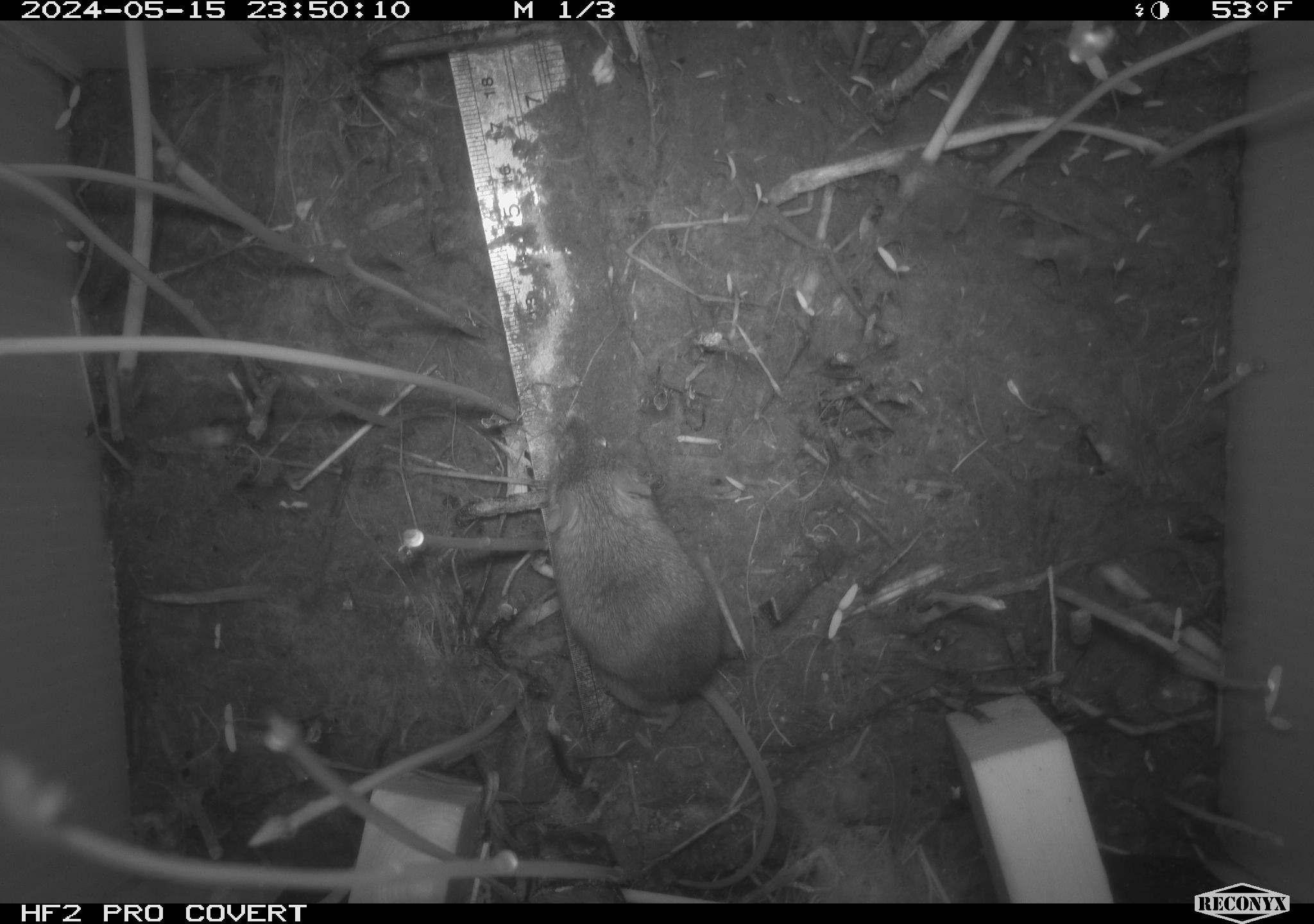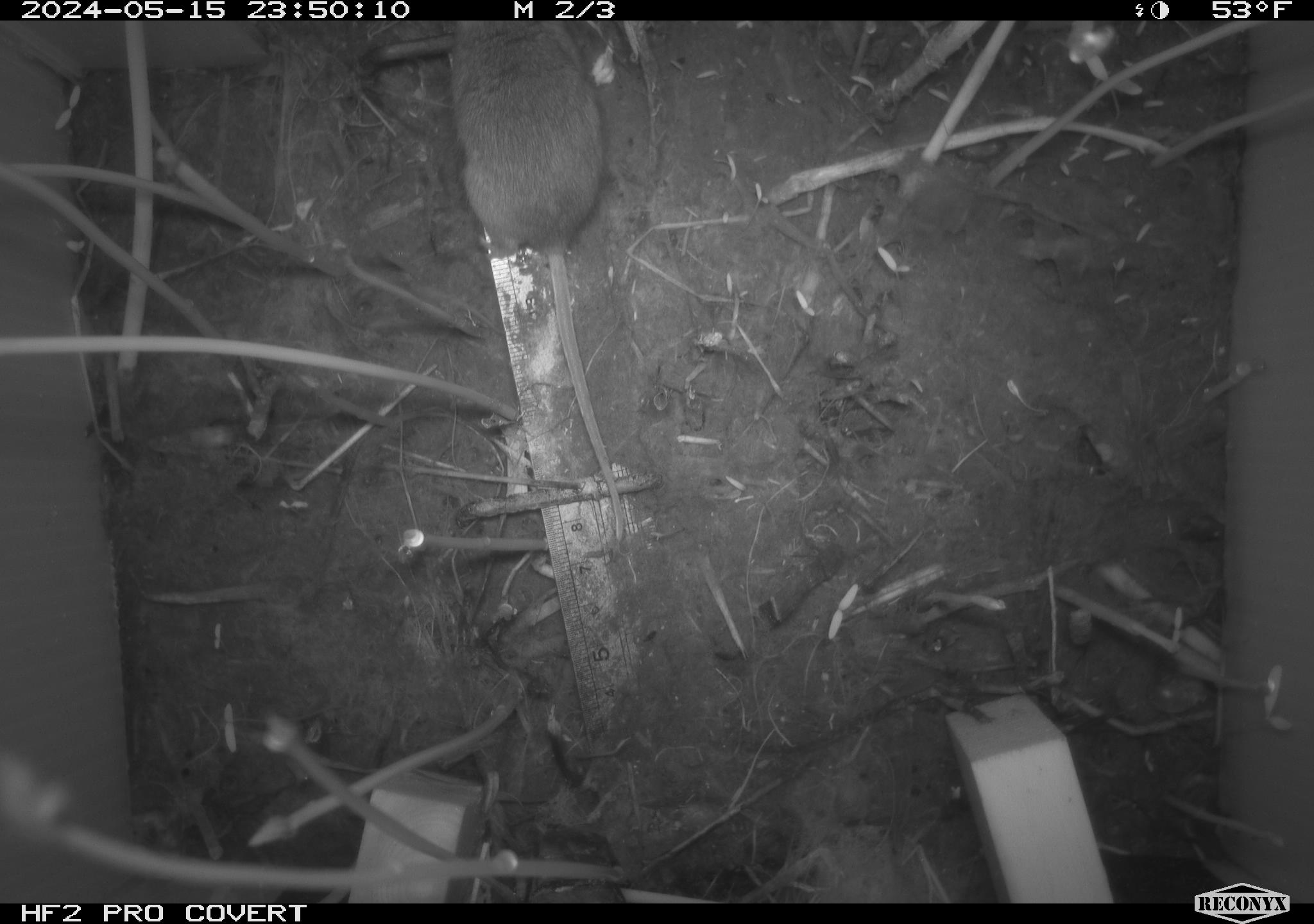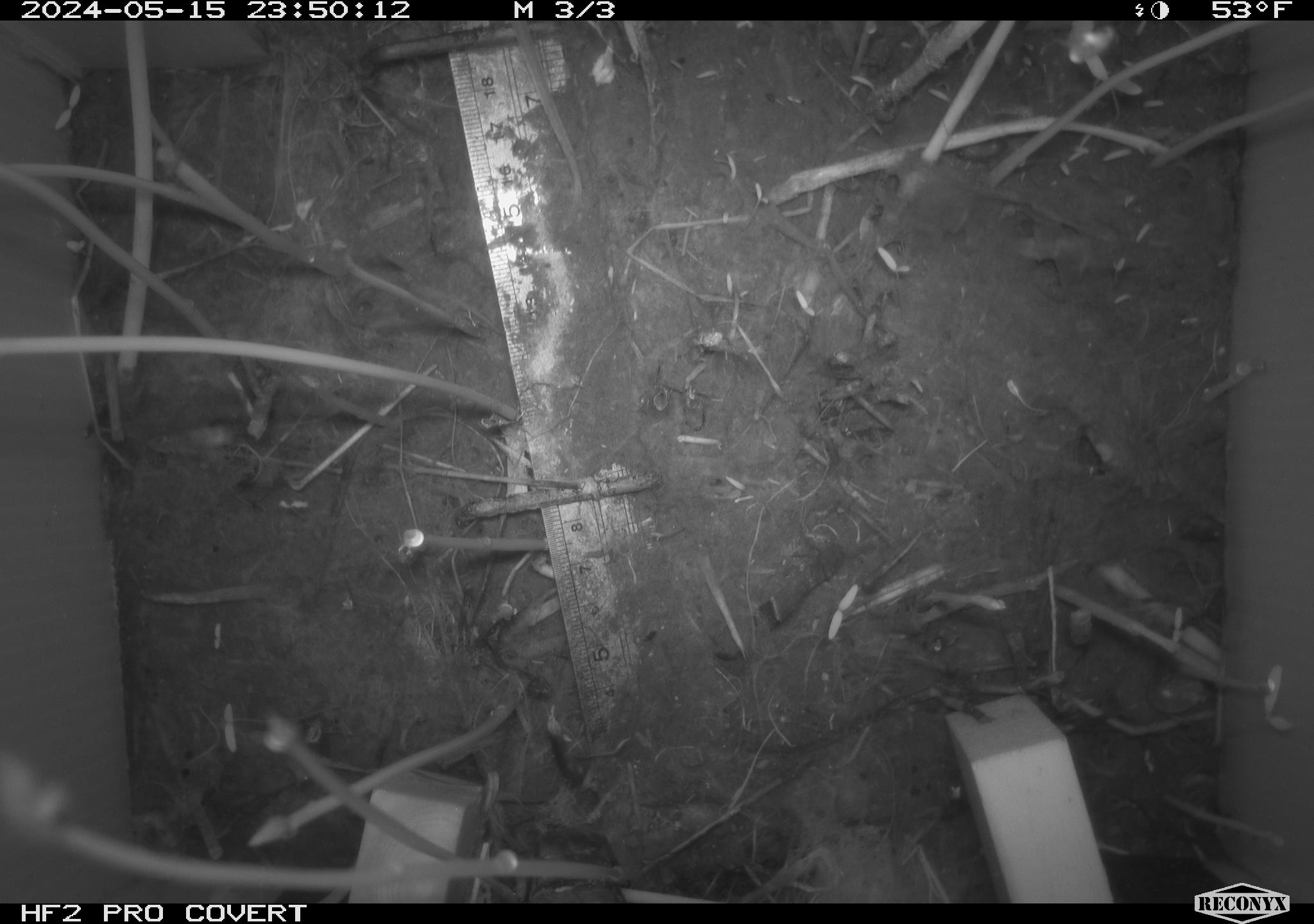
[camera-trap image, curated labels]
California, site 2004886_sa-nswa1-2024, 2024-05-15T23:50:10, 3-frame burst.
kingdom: Animalia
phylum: Chordata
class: Mammalia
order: Rodentia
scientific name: Rodentia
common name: mouse species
Mouse species (Rodentia).